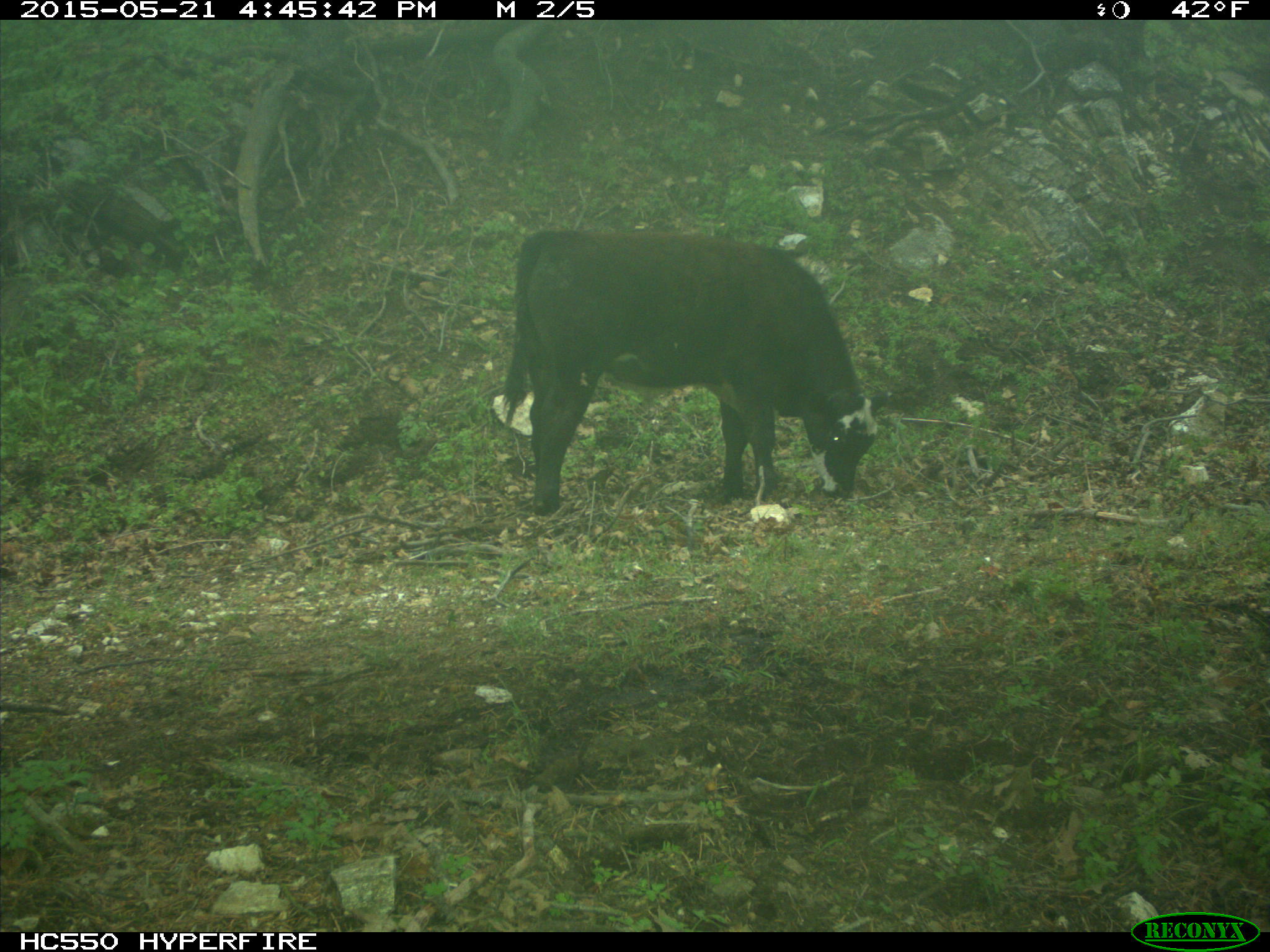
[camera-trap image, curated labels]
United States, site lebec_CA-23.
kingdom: Animalia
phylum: Chordata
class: Mammalia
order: Artiodactyla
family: Bovidae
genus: Bos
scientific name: Bos taurus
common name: domestic cow